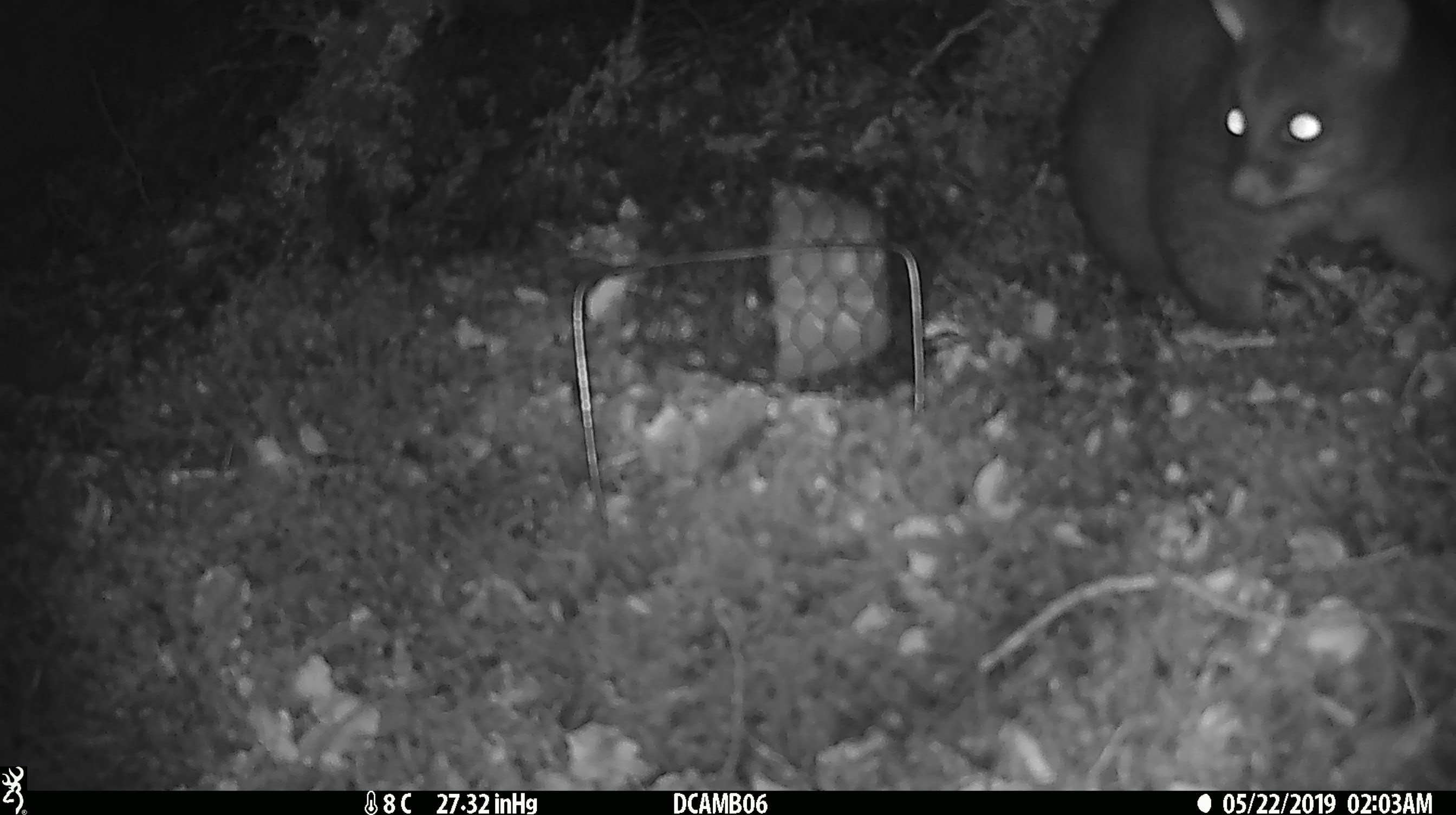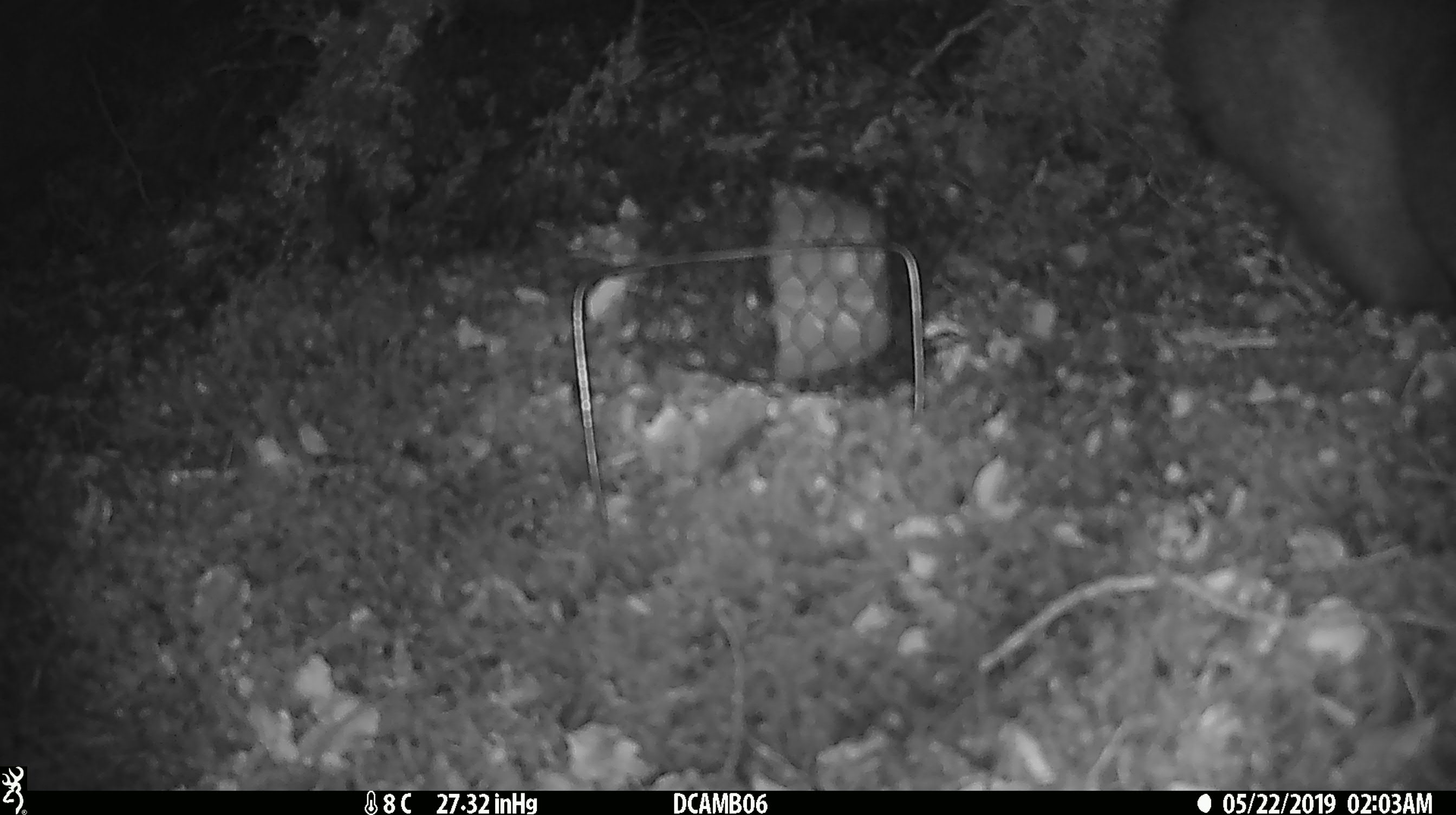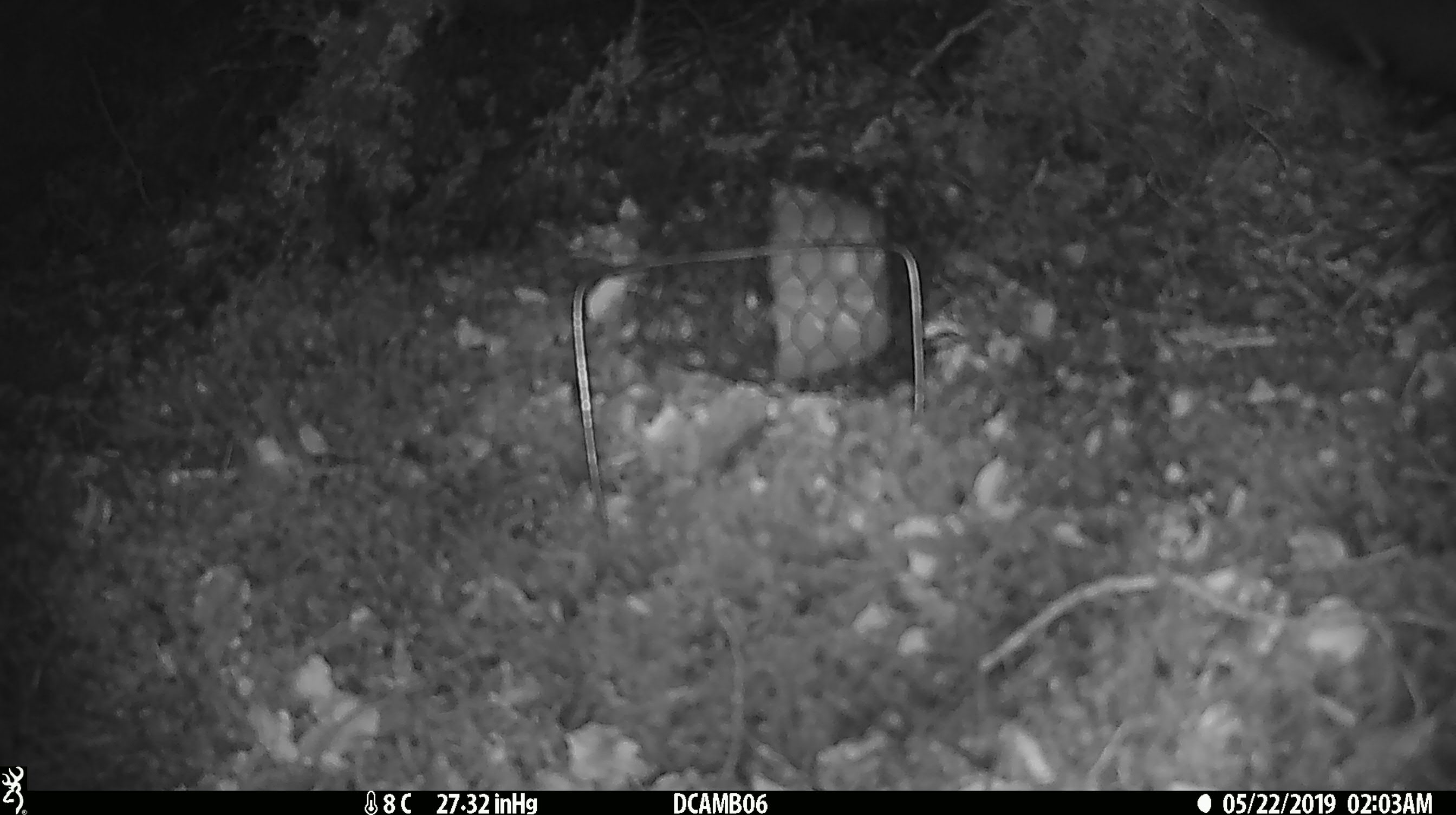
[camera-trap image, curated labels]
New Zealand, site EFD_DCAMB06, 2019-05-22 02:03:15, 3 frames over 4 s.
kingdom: Animalia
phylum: Chordata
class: Mammalia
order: Diprotodontia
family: Phalangeridae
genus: Trichosurus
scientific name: Trichosurus vulpecula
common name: common brushtail possum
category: possum